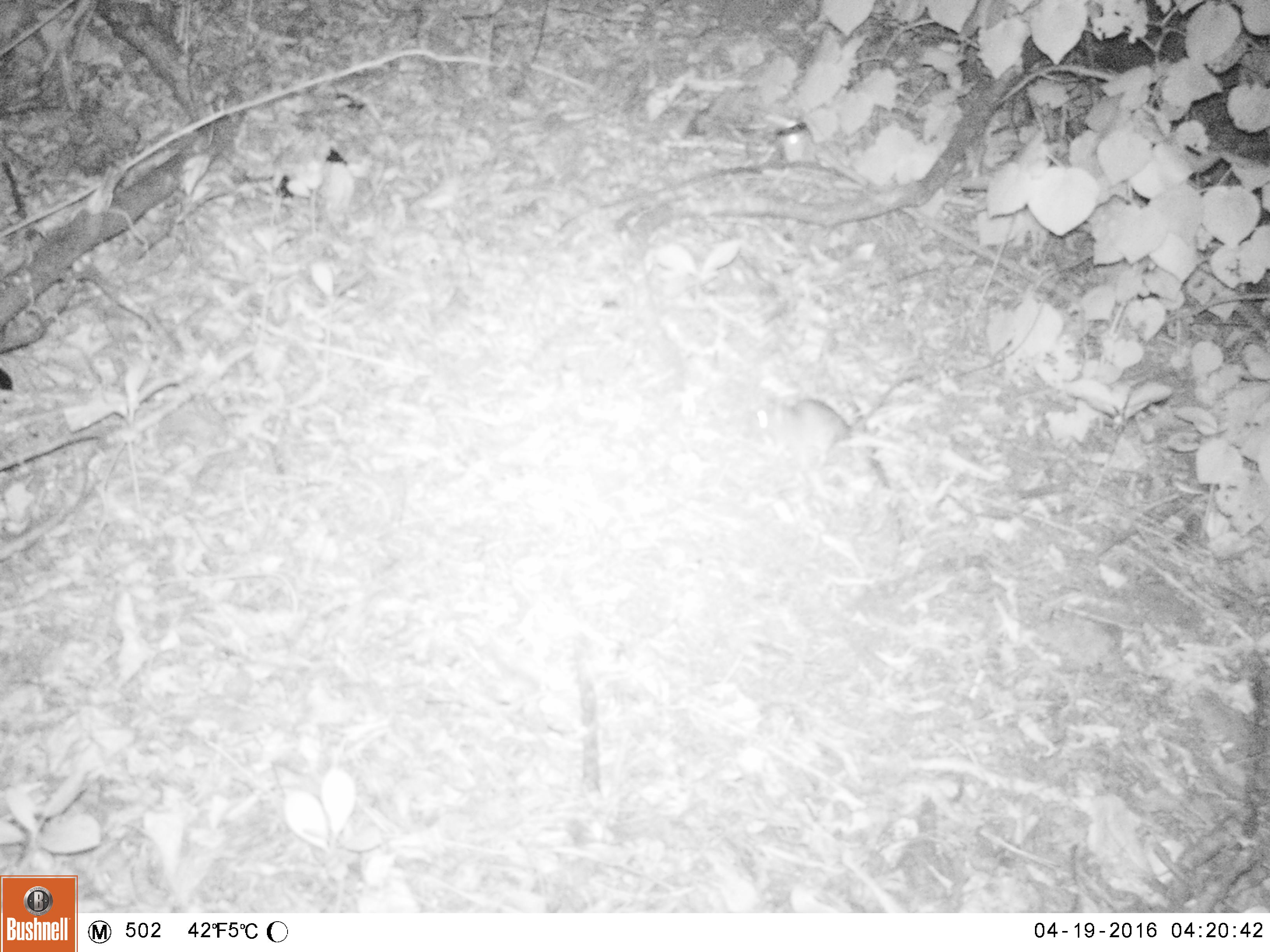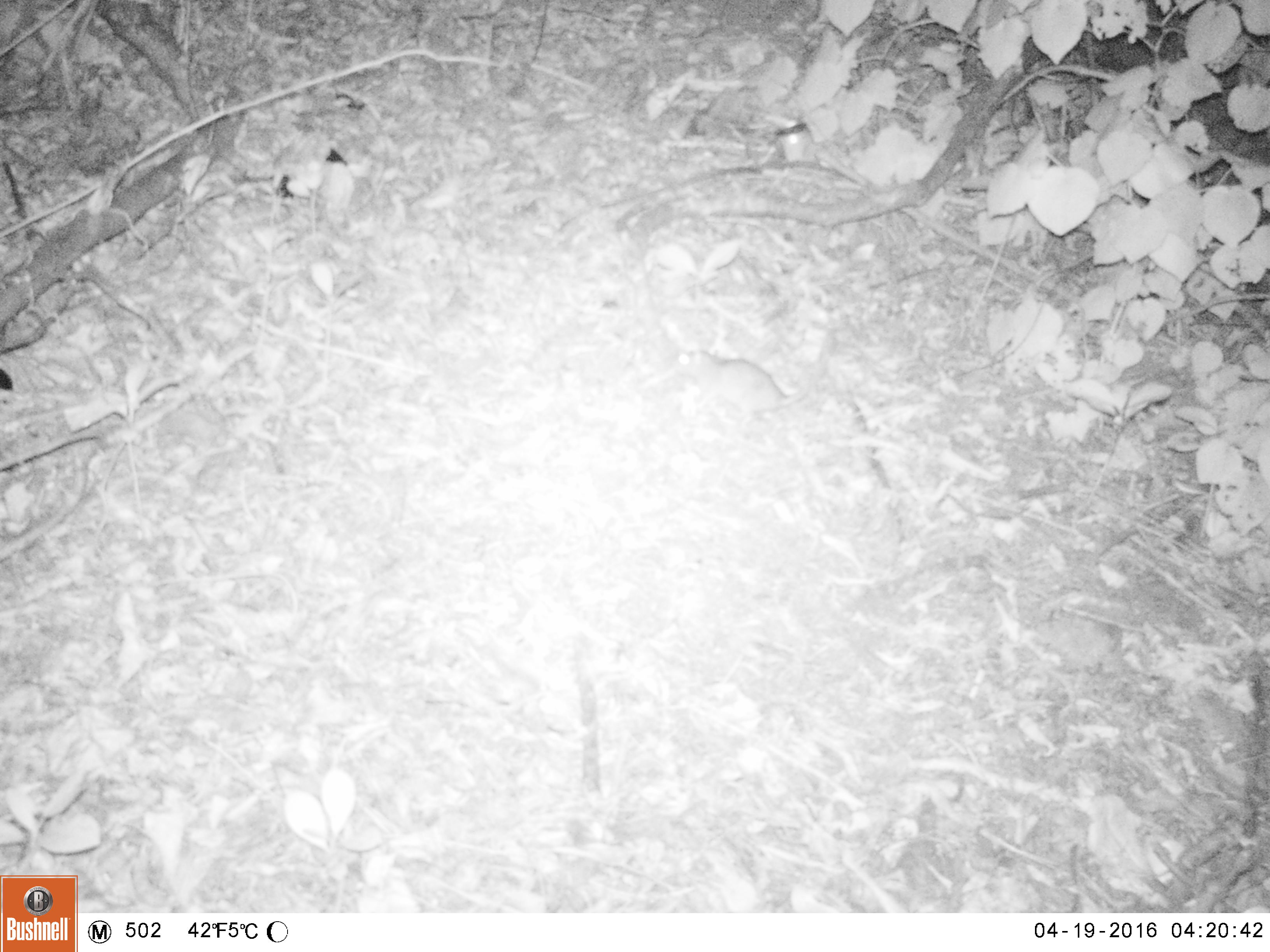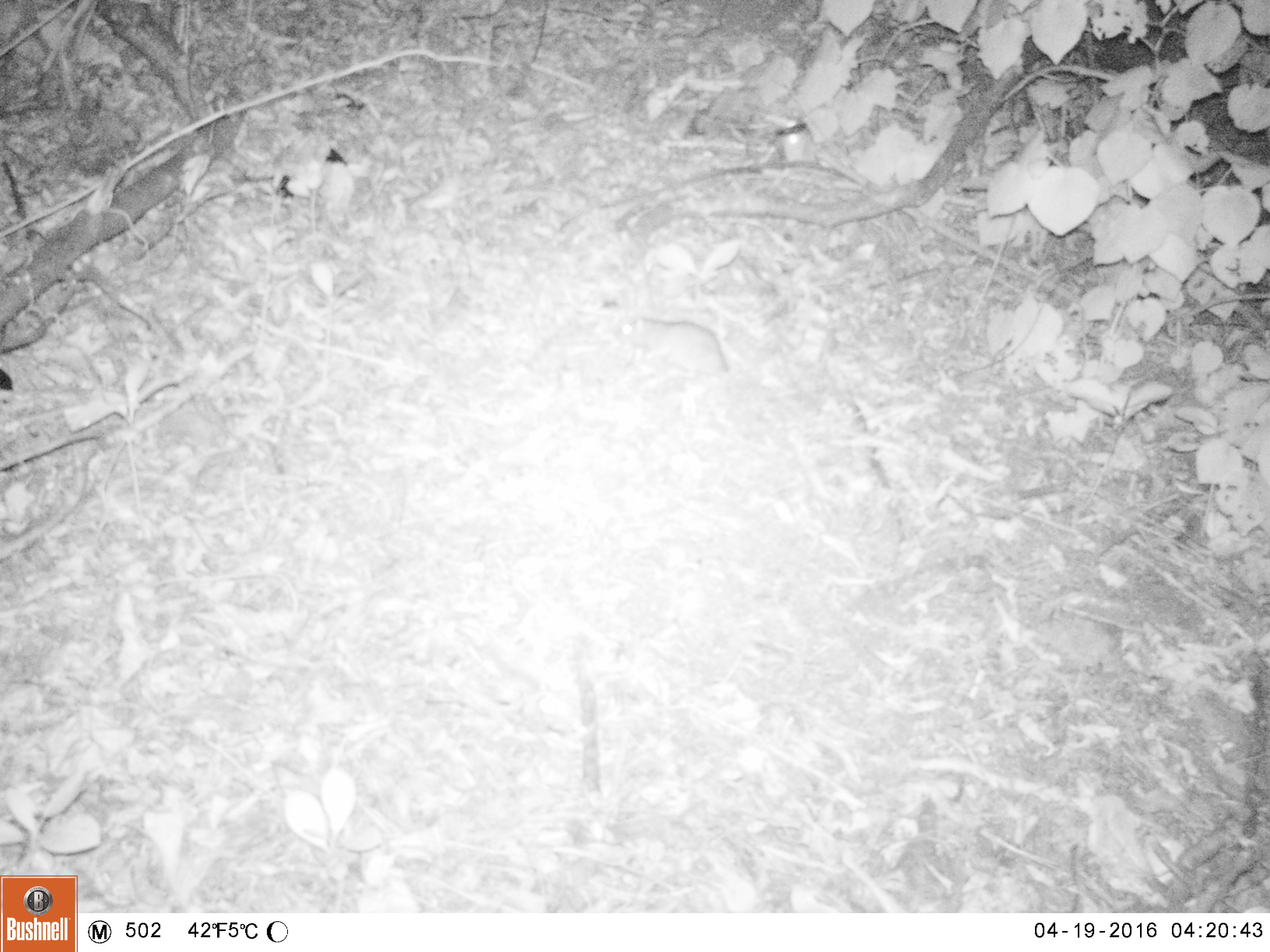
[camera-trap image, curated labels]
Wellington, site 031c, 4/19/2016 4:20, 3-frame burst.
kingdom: Animalia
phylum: Chordata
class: Mammalia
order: Rodentia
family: Muridae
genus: Rattus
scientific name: Rattus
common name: rat